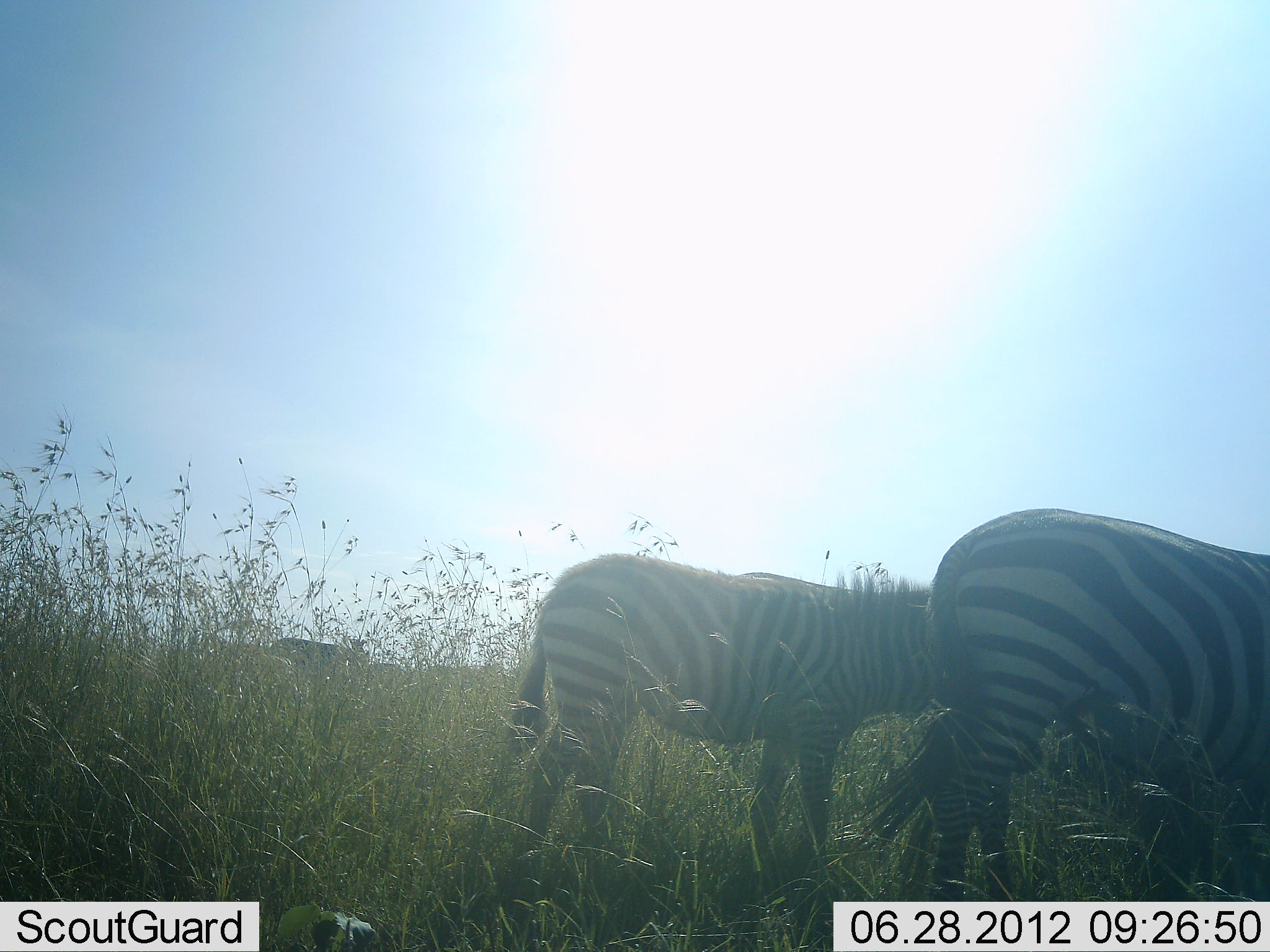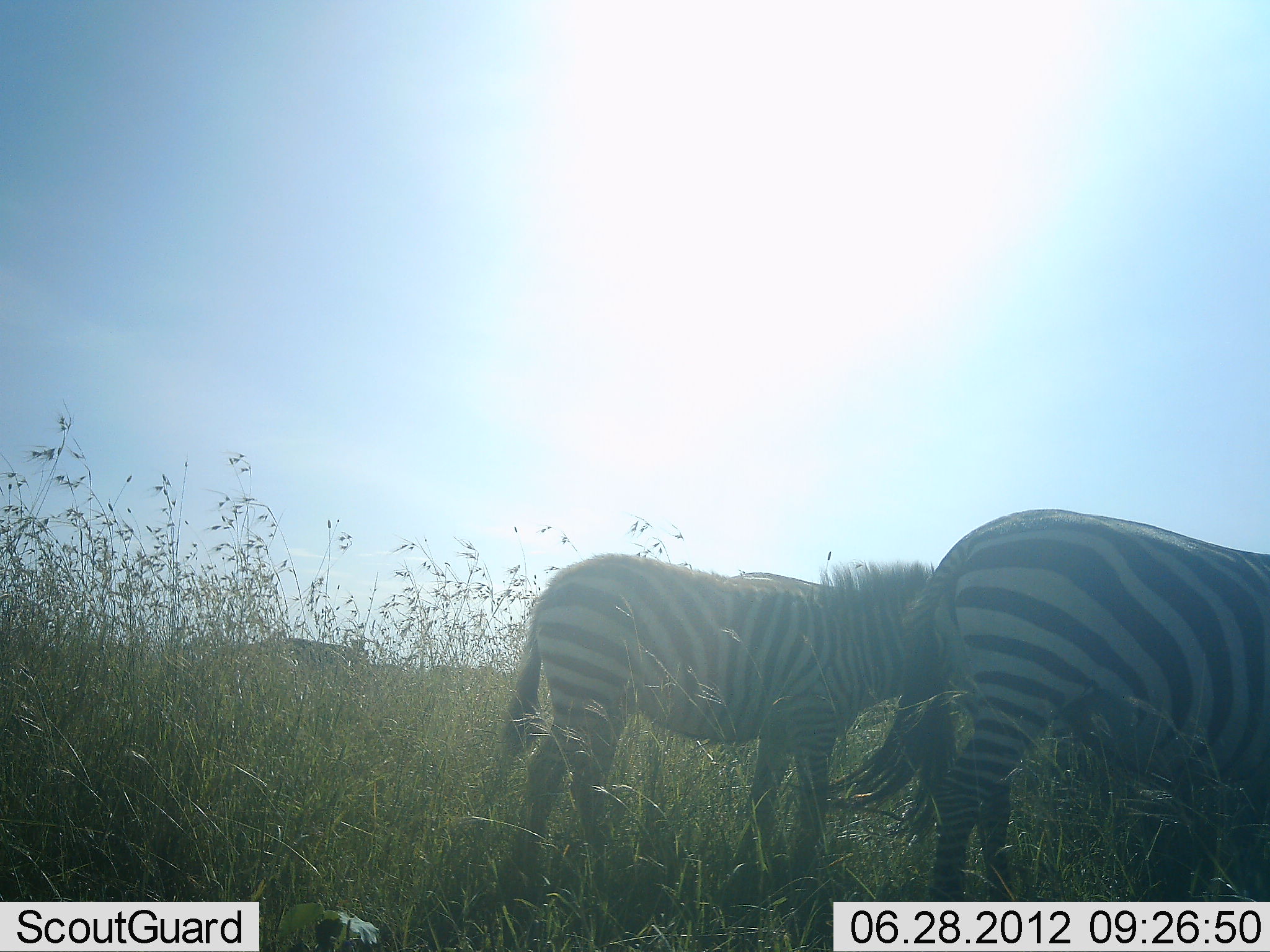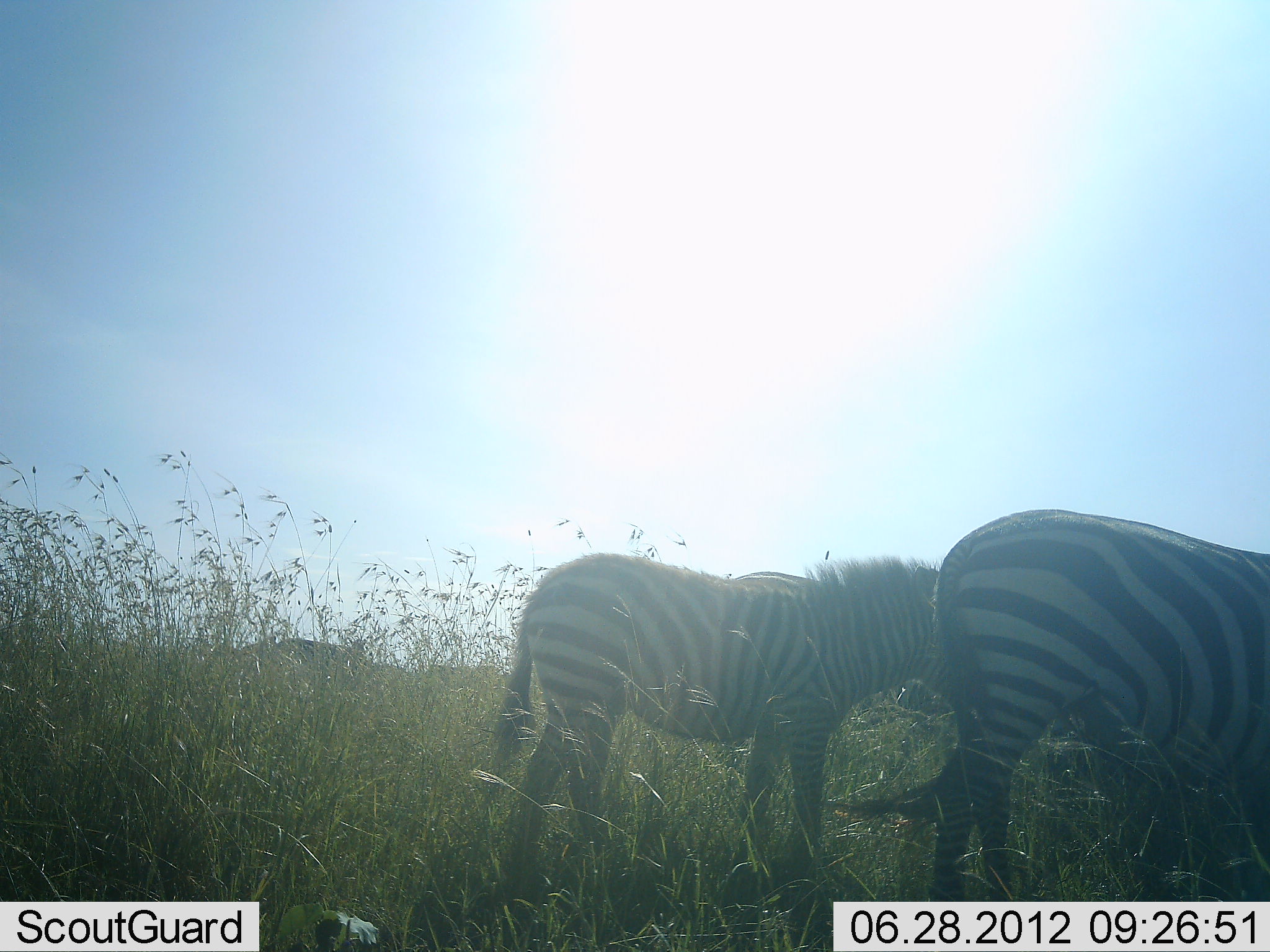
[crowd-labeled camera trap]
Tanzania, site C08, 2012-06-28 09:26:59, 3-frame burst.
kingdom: Animalia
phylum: Chordata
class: Mammalia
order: Perissodactyla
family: Equidae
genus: Equus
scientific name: Equus quagga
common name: plains zebra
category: zebra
Zebra (plains zebra) (Equus quagga), count 2. Behavior (volunteer vote fractions): standing 50%, resting 0%, moving 0%, interacting 0%. Young present (vote fraction): 10%. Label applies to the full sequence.